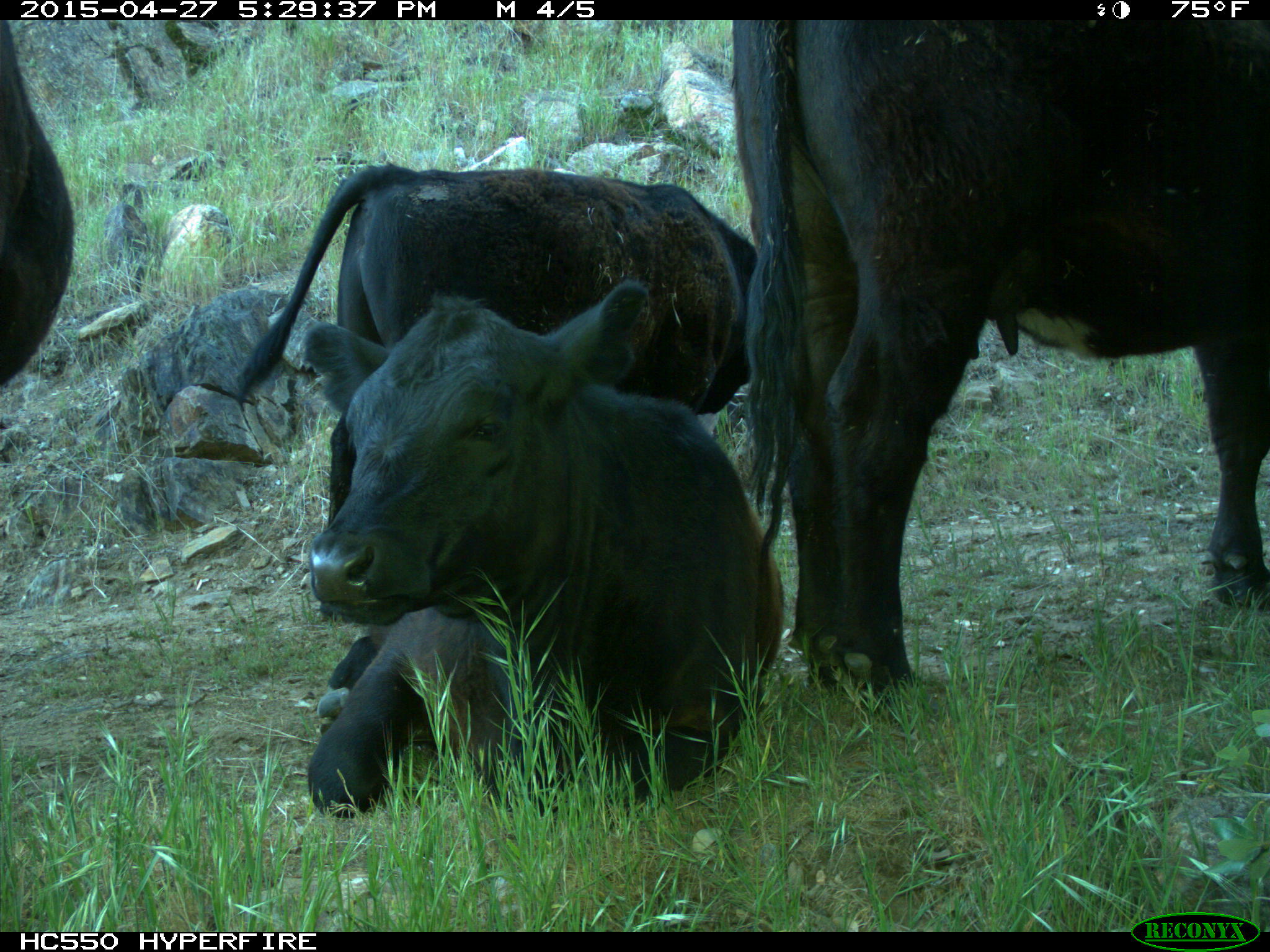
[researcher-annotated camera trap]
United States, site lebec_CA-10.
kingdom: Animalia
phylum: Chordata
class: Mammalia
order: Artiodactyla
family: Bovidae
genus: Bos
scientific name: Bos taurus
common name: domestic cow